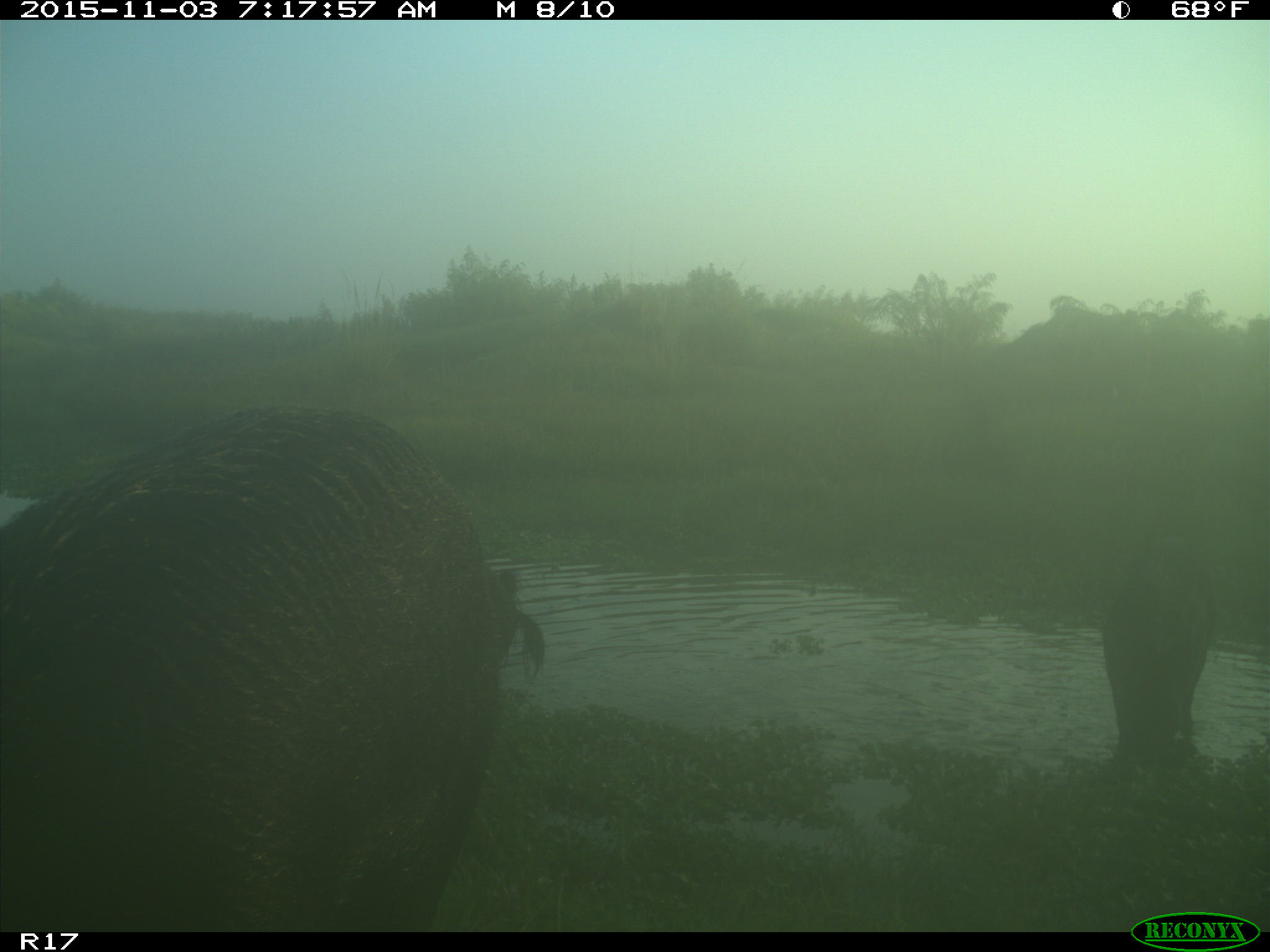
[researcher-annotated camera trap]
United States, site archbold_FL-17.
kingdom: Animalia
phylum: Chordata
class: Mammalia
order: Artiodactyla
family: Suidae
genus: Sus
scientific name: Sus scrofa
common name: wild boar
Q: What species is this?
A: Sus scrofa (wild boar).